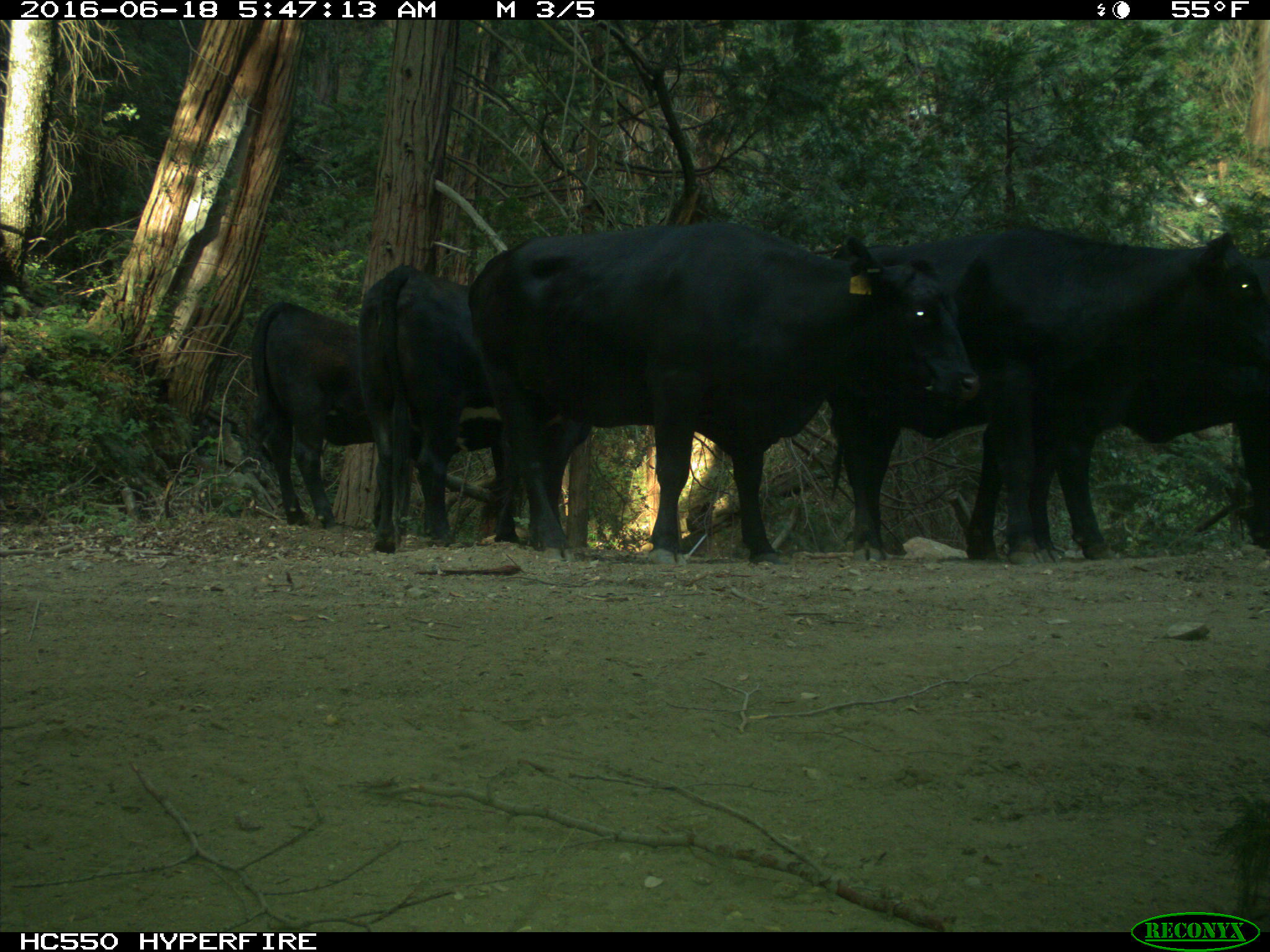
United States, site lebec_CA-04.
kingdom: Animalia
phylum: Chordata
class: Mammalia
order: Artiodactyla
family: Bovidae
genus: Bos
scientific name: Bos taurus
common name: domestic cow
Bos taurus (domestic cow).